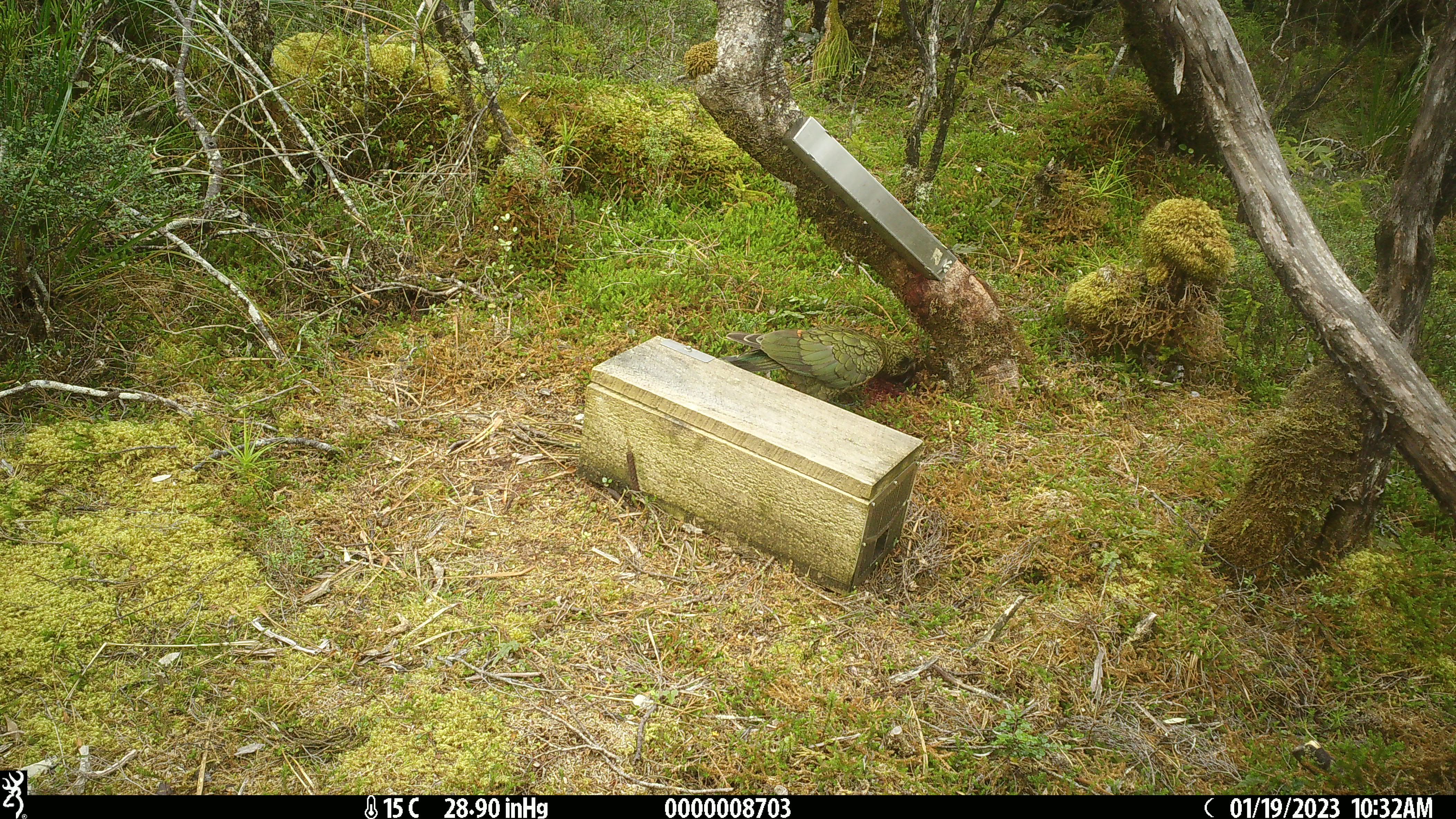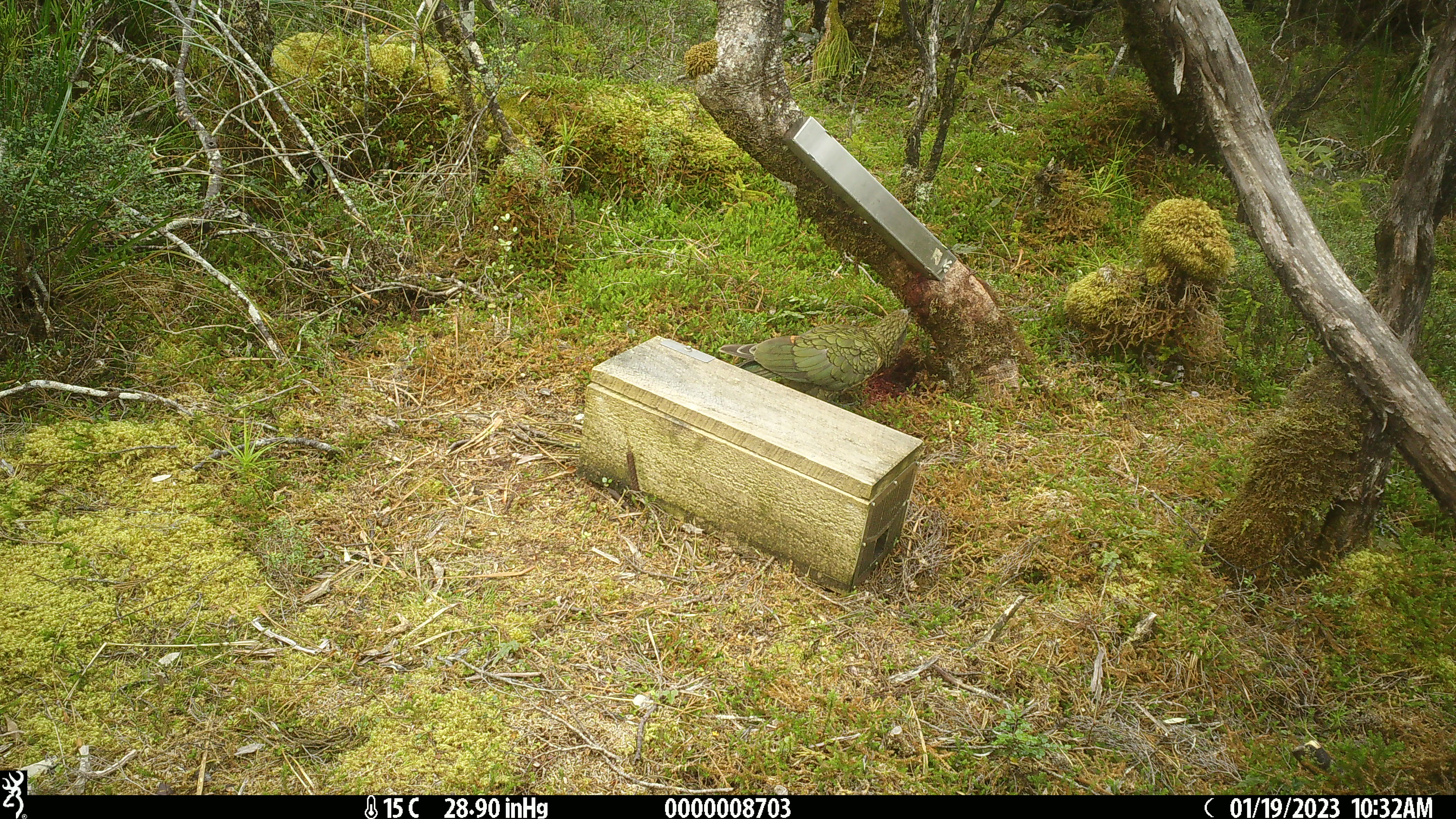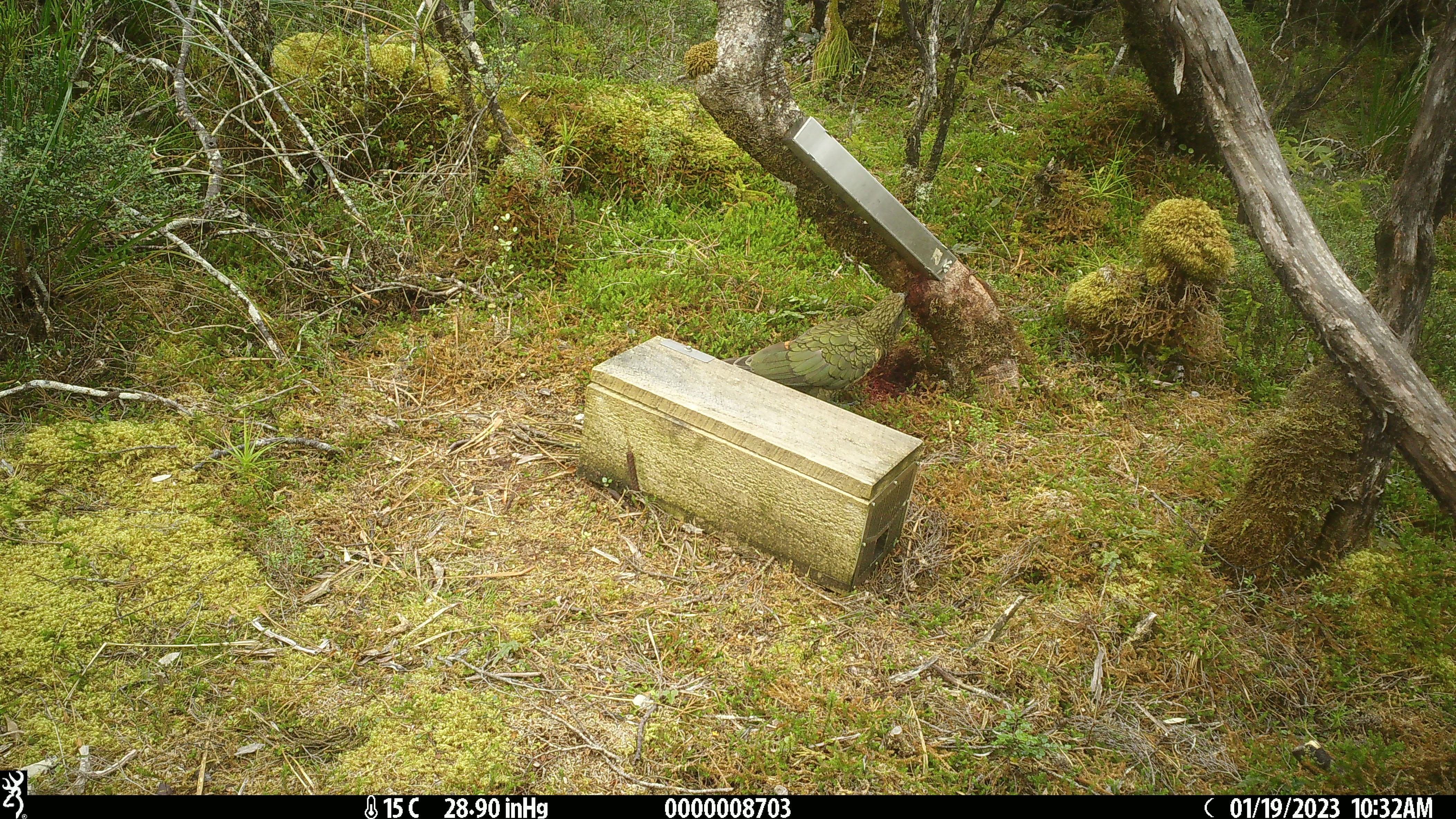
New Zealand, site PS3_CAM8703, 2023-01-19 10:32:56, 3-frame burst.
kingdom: Animalia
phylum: Chordata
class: Aves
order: Psittaciformes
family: Strigopidae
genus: Nestor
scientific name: Nestor notabilis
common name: kea